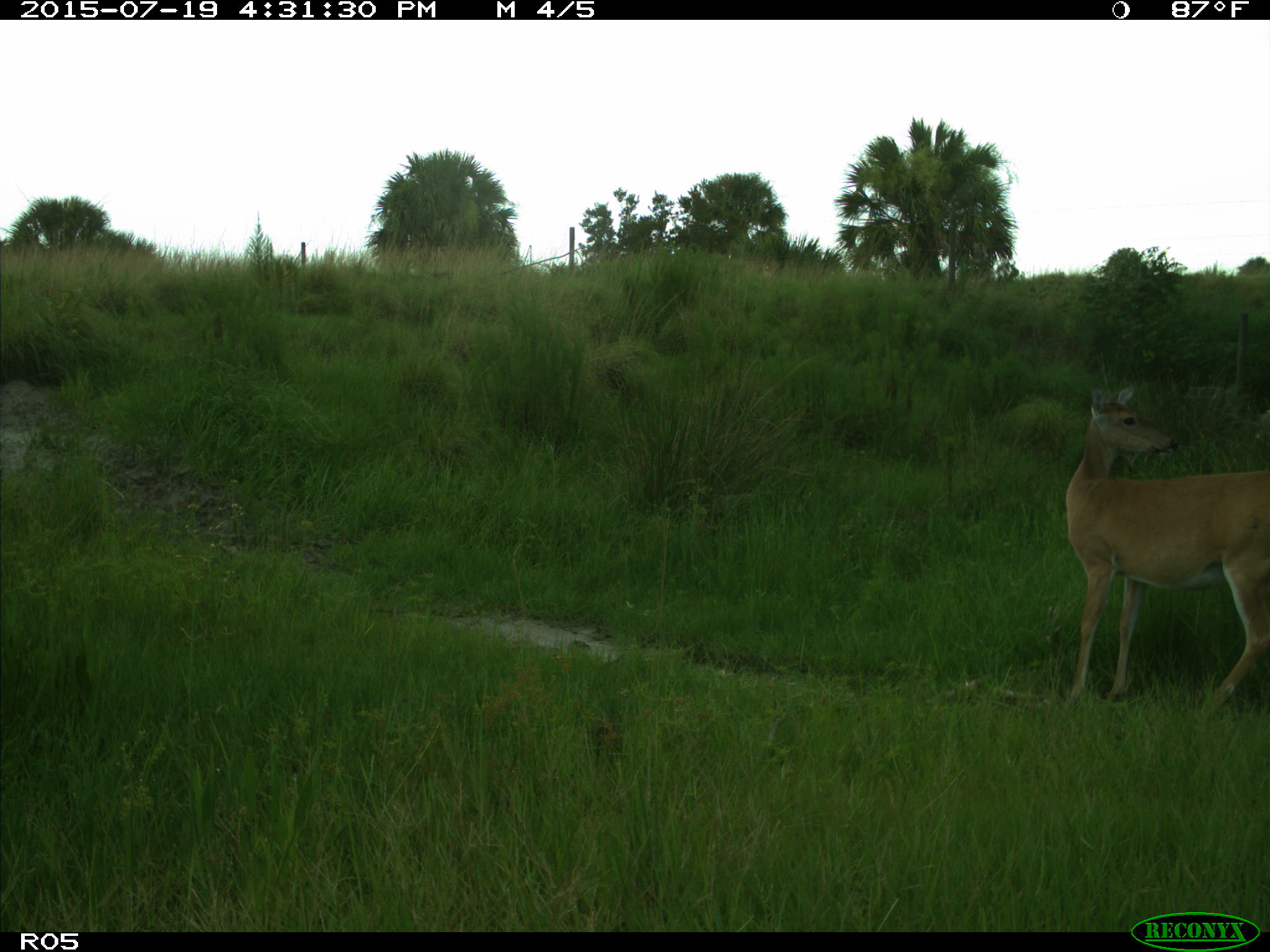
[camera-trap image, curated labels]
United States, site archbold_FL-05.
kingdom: Animalia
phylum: Chordata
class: Mammalia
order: Artiodactyla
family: Cervidae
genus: Odocoileus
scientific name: Odocoileus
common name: deer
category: unidentified deer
Unidentified deer (deer) (Odocoileus).